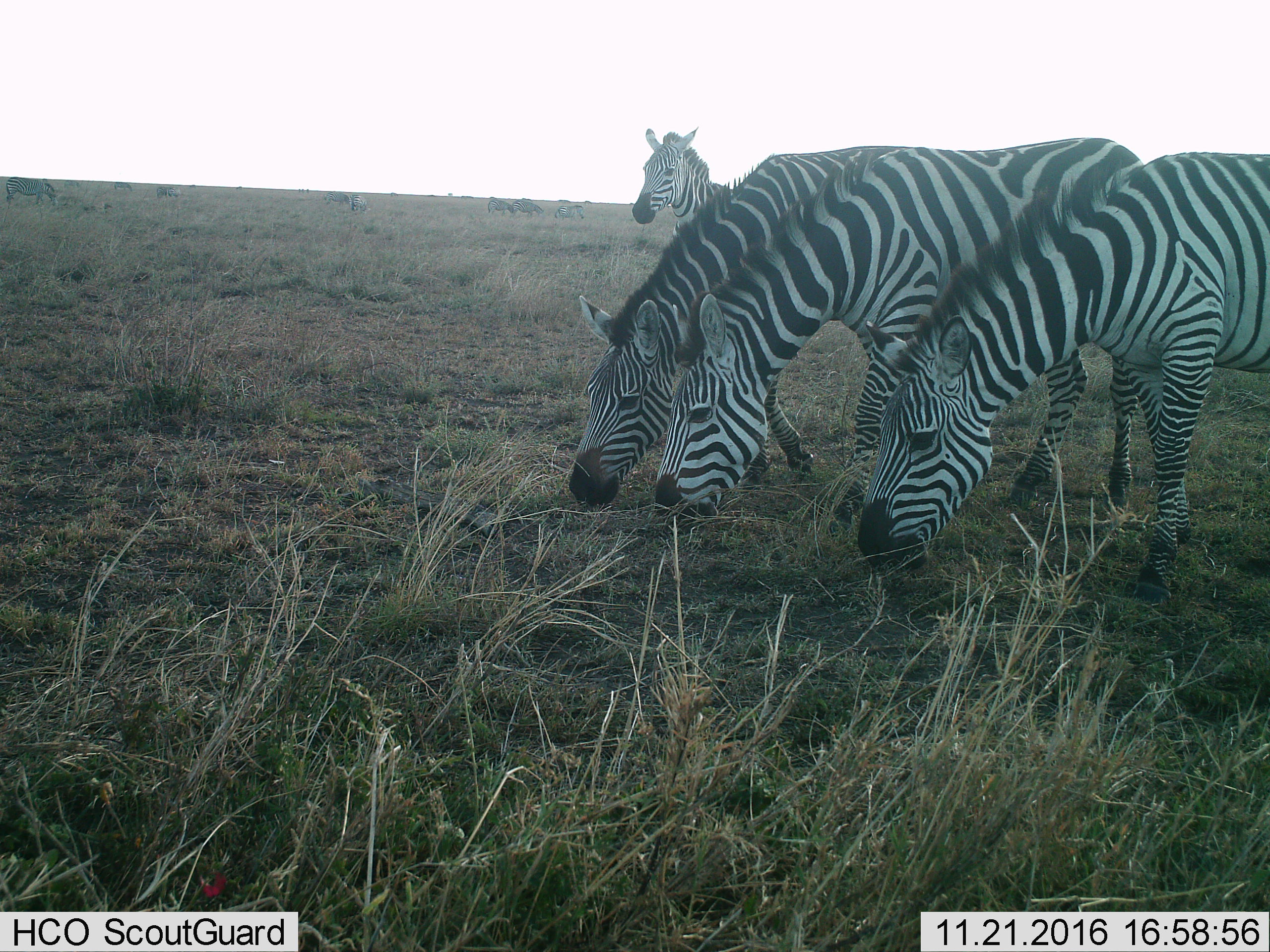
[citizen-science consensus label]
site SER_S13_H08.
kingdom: Animalia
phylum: Chordata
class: Mammalia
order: Perissodactyla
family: Equidae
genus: Equus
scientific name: Equus quagga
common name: plains zebra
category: zebraplains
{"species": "zebraplains (plains zebra) (Equus quagga)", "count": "4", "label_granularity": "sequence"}